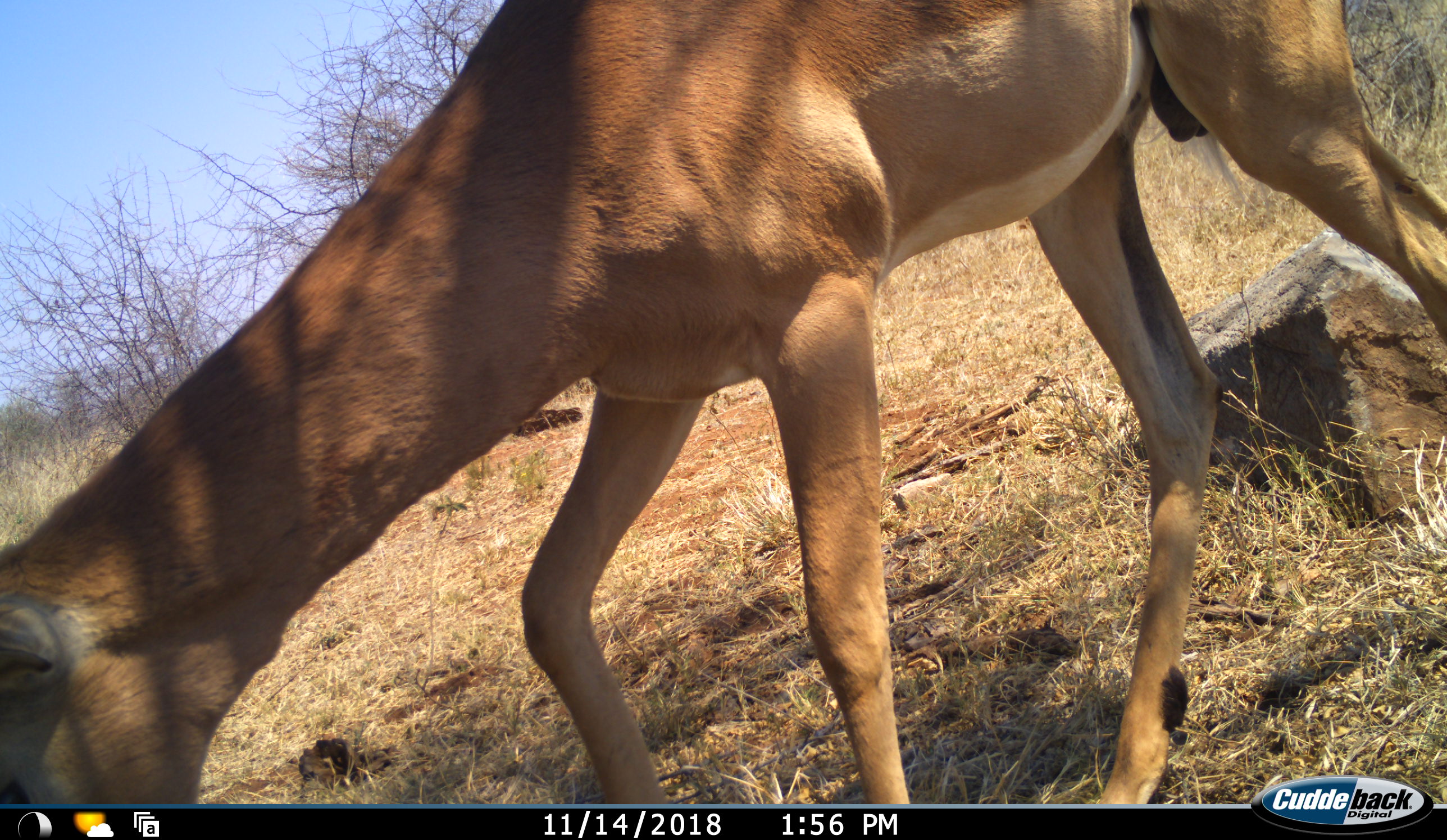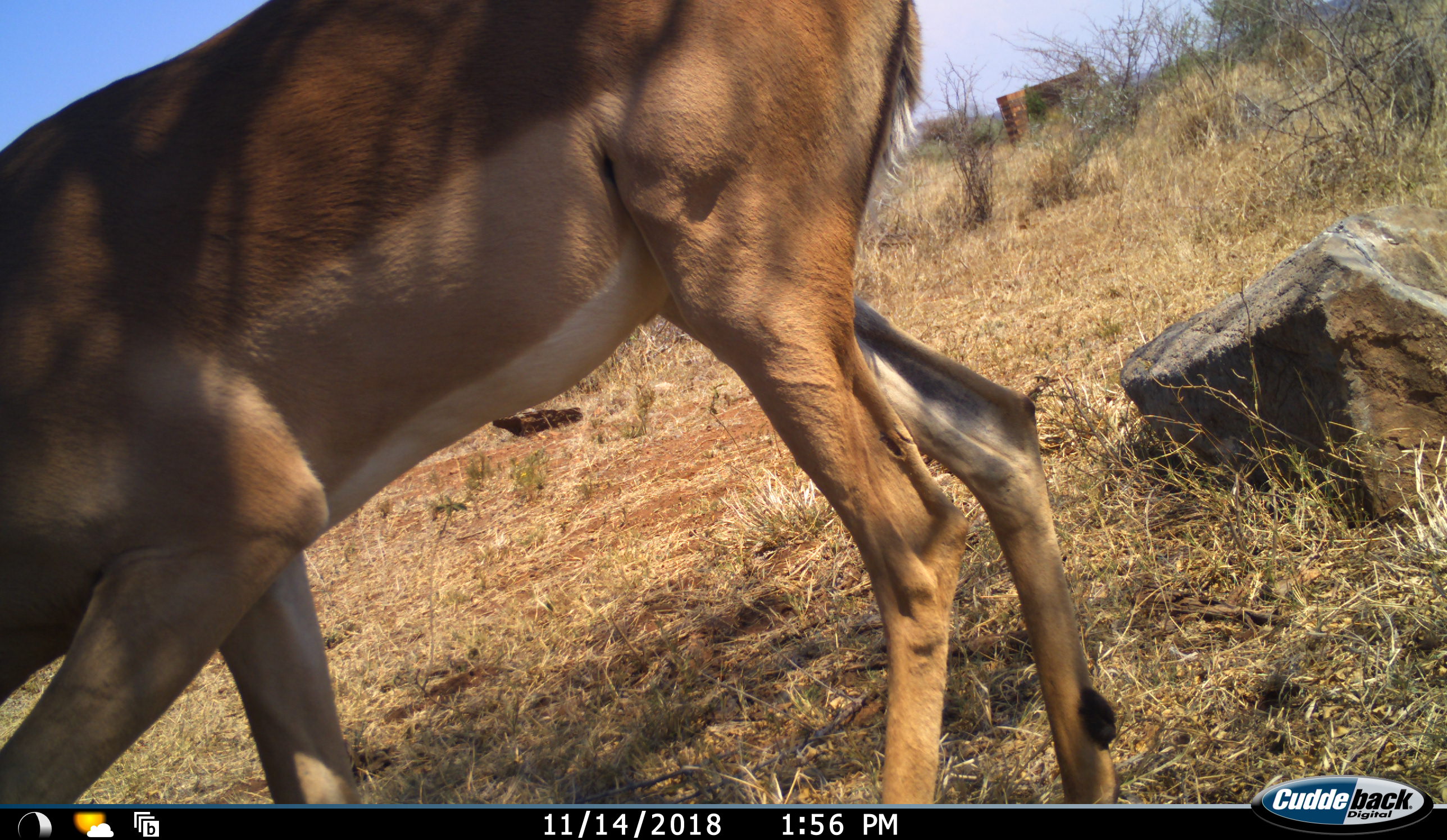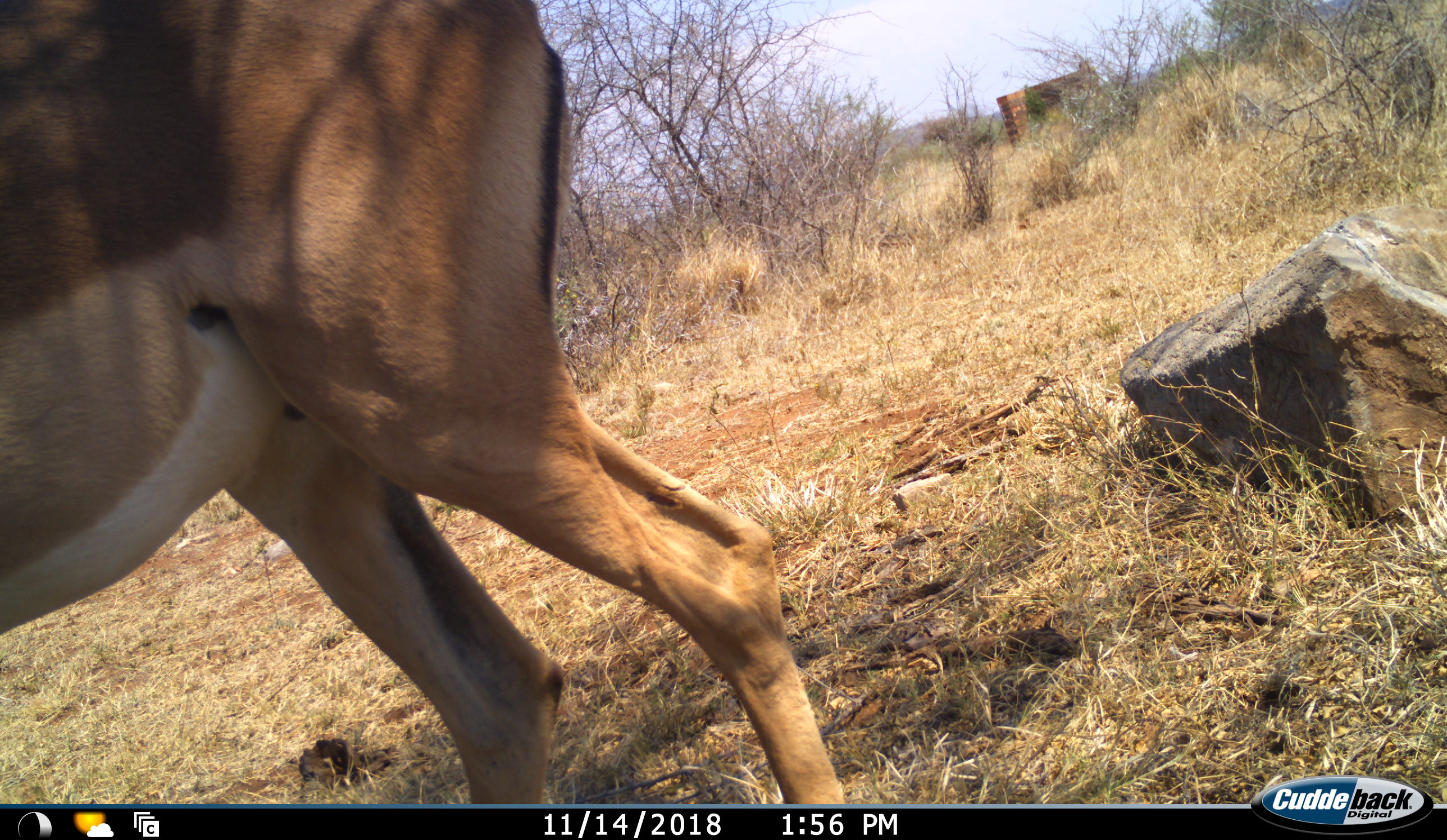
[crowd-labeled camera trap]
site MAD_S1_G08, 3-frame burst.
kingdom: Animalia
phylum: Chordata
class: Mammalia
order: Artiodactyla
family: Bovidae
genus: Aepyceros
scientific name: Aepyceros melampus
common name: impala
Impala (Aepyceros melampus), count 1. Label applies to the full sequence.